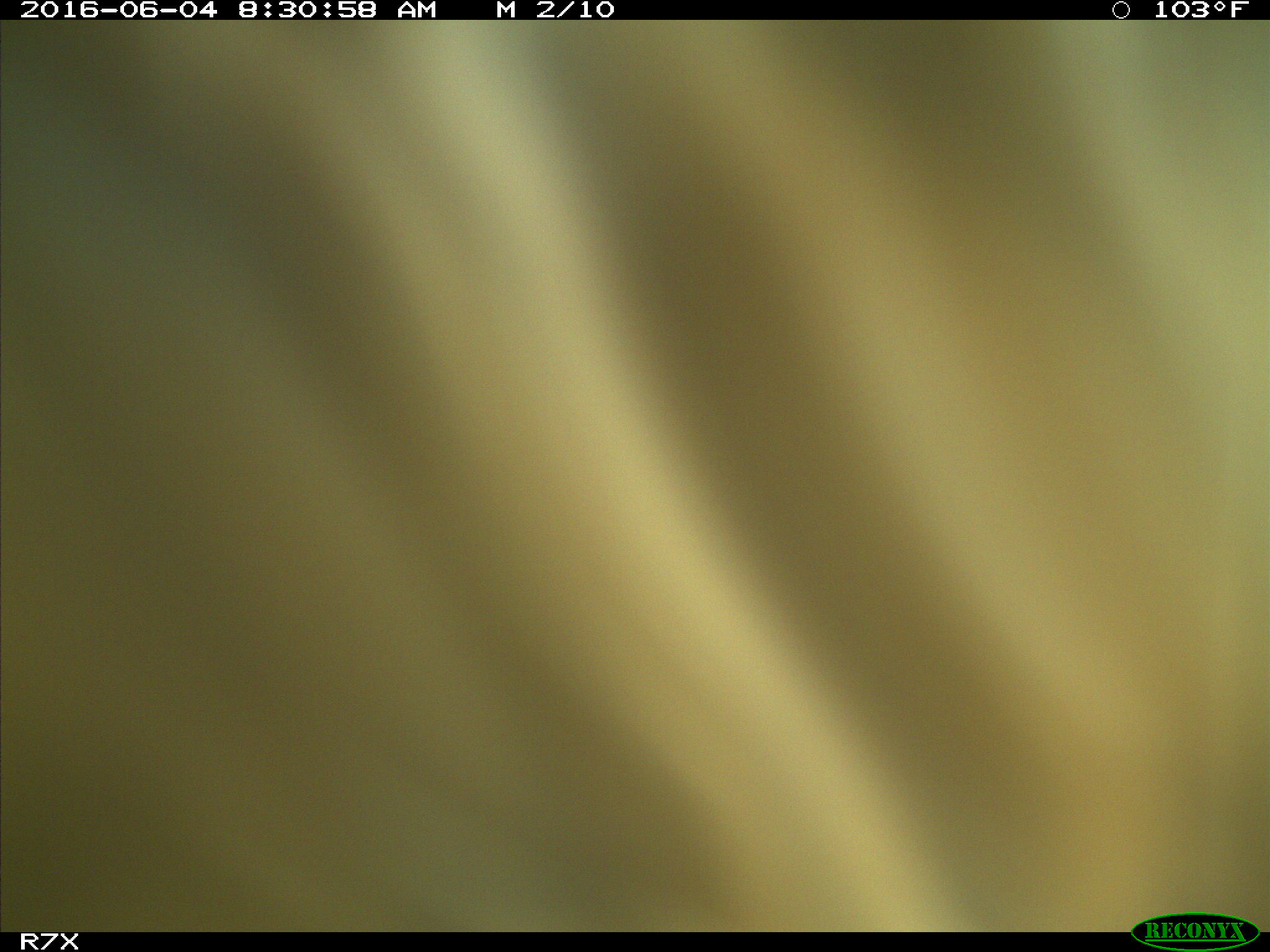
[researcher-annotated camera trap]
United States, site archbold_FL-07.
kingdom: Animalia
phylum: Chordata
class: Mammalia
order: Artiodactyla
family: Bovidae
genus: Bos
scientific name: Bos taurus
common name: domestic cow